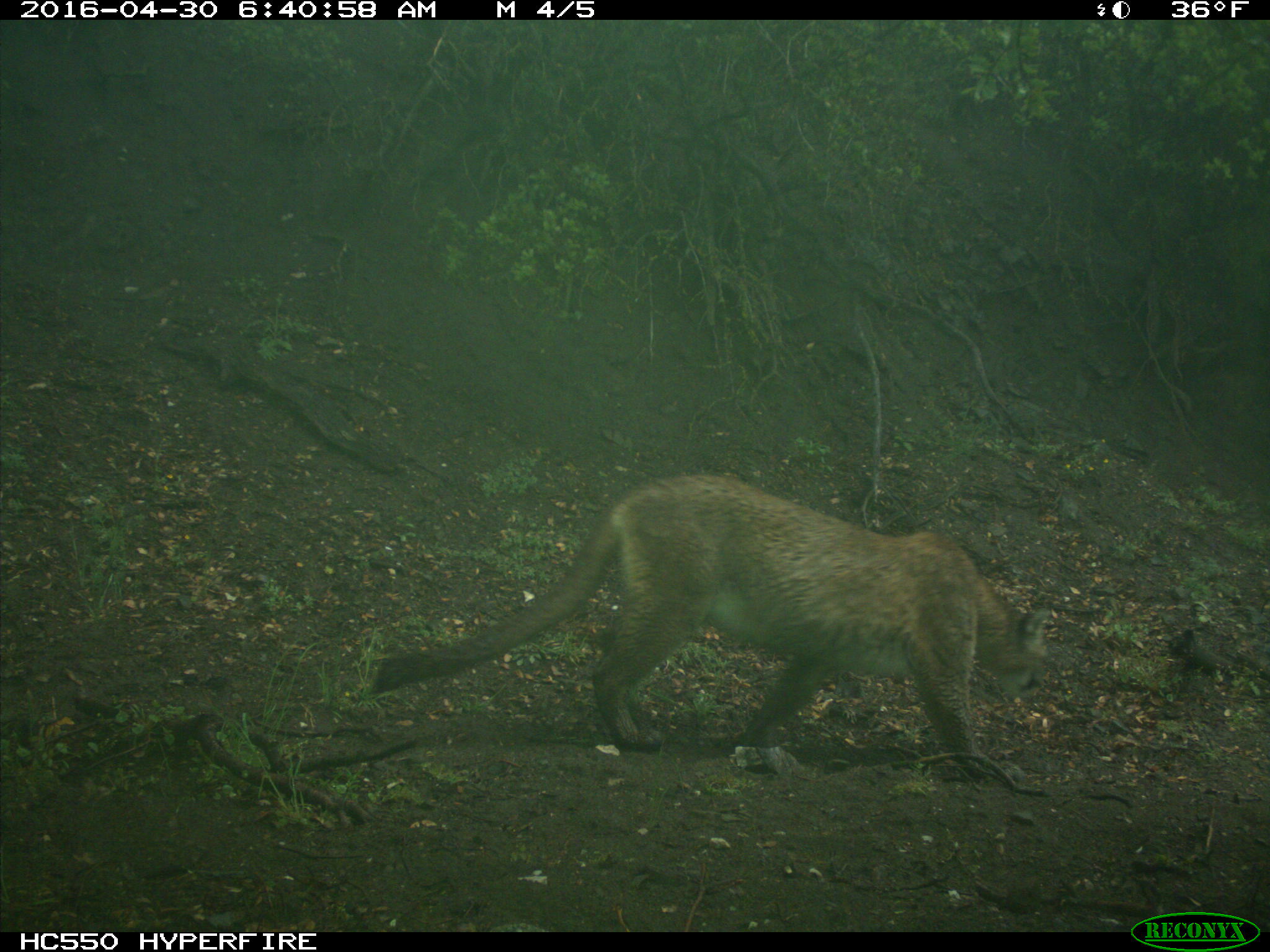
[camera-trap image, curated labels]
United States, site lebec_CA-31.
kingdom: Animalia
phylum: Chordata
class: Mammalia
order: Carnivora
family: Felidae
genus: Puma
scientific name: Puma concolor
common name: mountain lion